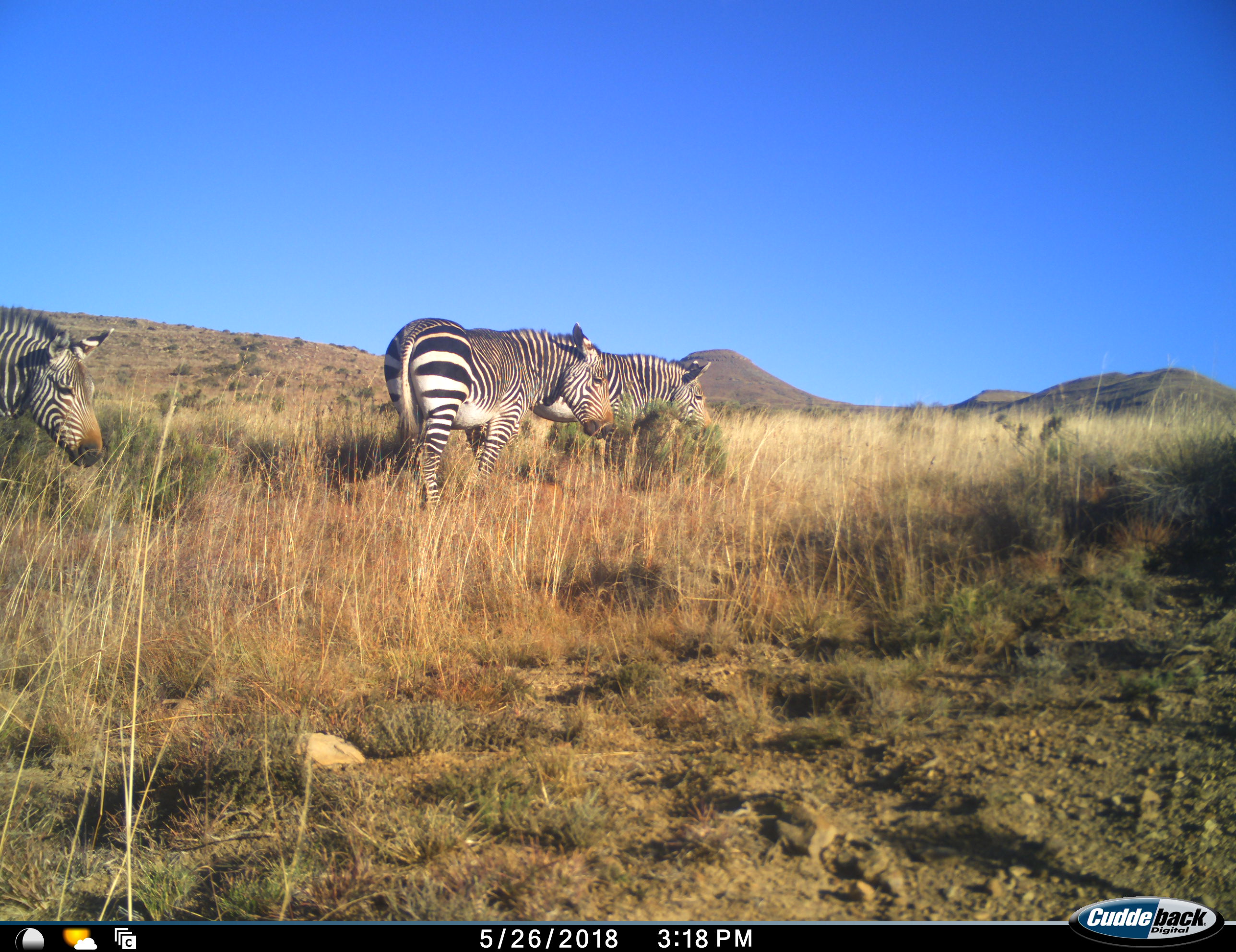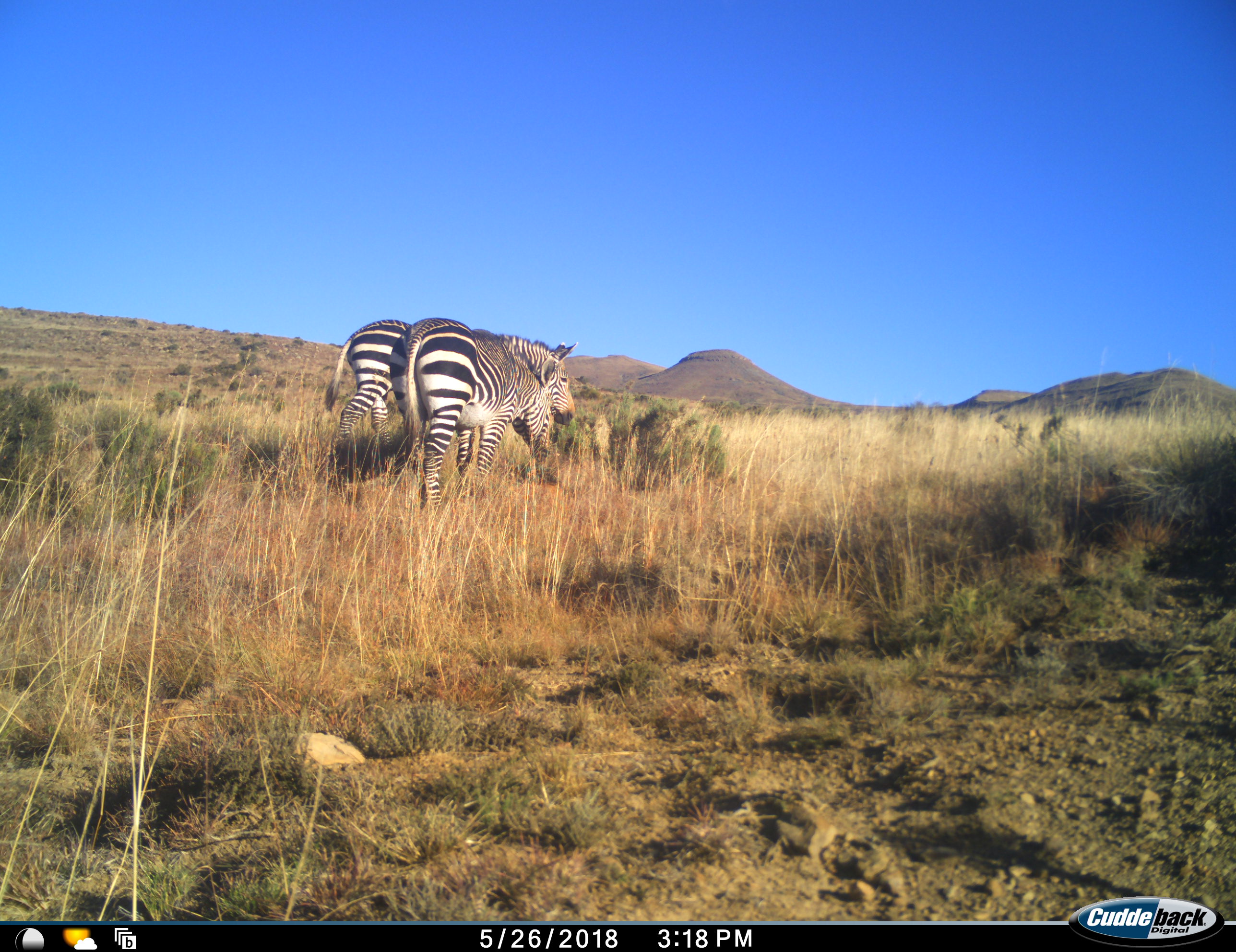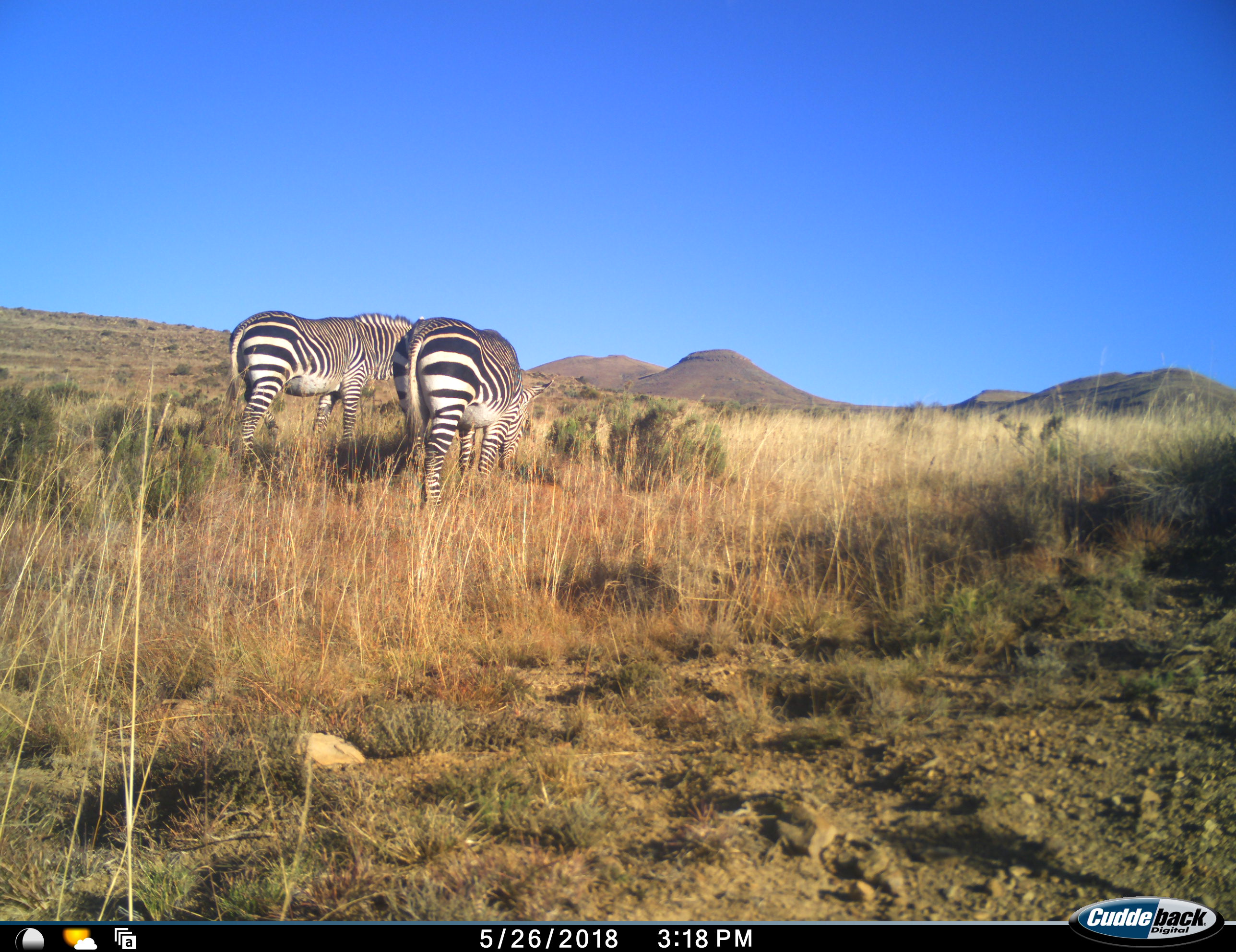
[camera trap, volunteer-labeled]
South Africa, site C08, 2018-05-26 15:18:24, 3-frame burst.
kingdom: Animalia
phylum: Chordata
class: Mammalia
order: Perissodactyla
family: Equidae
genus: Equus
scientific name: Equus zebra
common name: mountain zebra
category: zebramountain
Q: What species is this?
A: Zebramountain (mountain zebra) (Equus zebra).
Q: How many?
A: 3.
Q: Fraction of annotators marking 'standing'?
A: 75%.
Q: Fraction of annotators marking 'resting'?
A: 0%.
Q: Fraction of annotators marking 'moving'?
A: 50%.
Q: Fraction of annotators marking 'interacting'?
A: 0%.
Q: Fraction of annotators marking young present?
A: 0%.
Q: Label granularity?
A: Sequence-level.